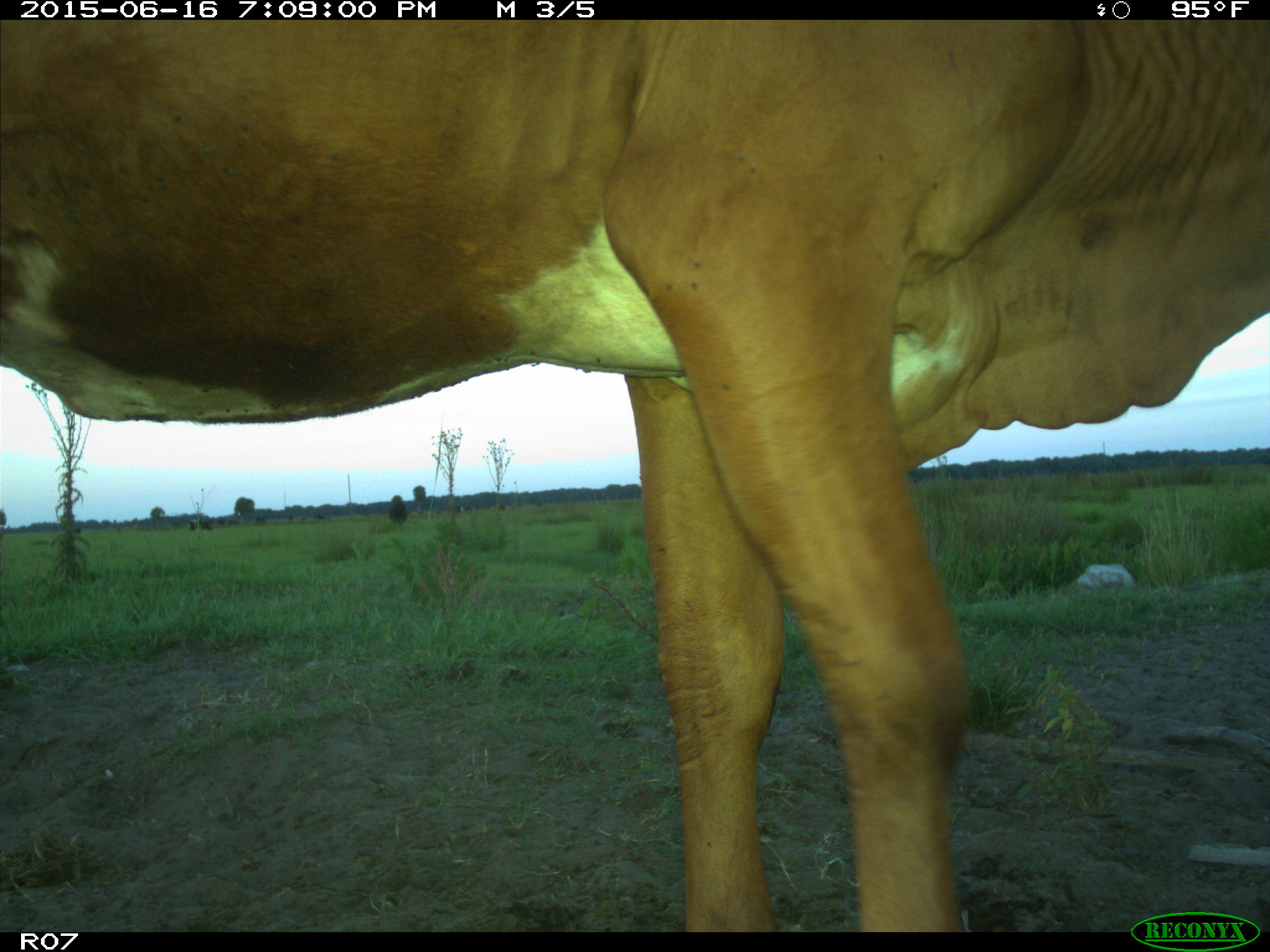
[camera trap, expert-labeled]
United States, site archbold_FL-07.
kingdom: Animalia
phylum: Chordata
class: Mammalia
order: Artiodactyla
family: Bovidae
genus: Bos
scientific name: Bos taurus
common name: domestic cow